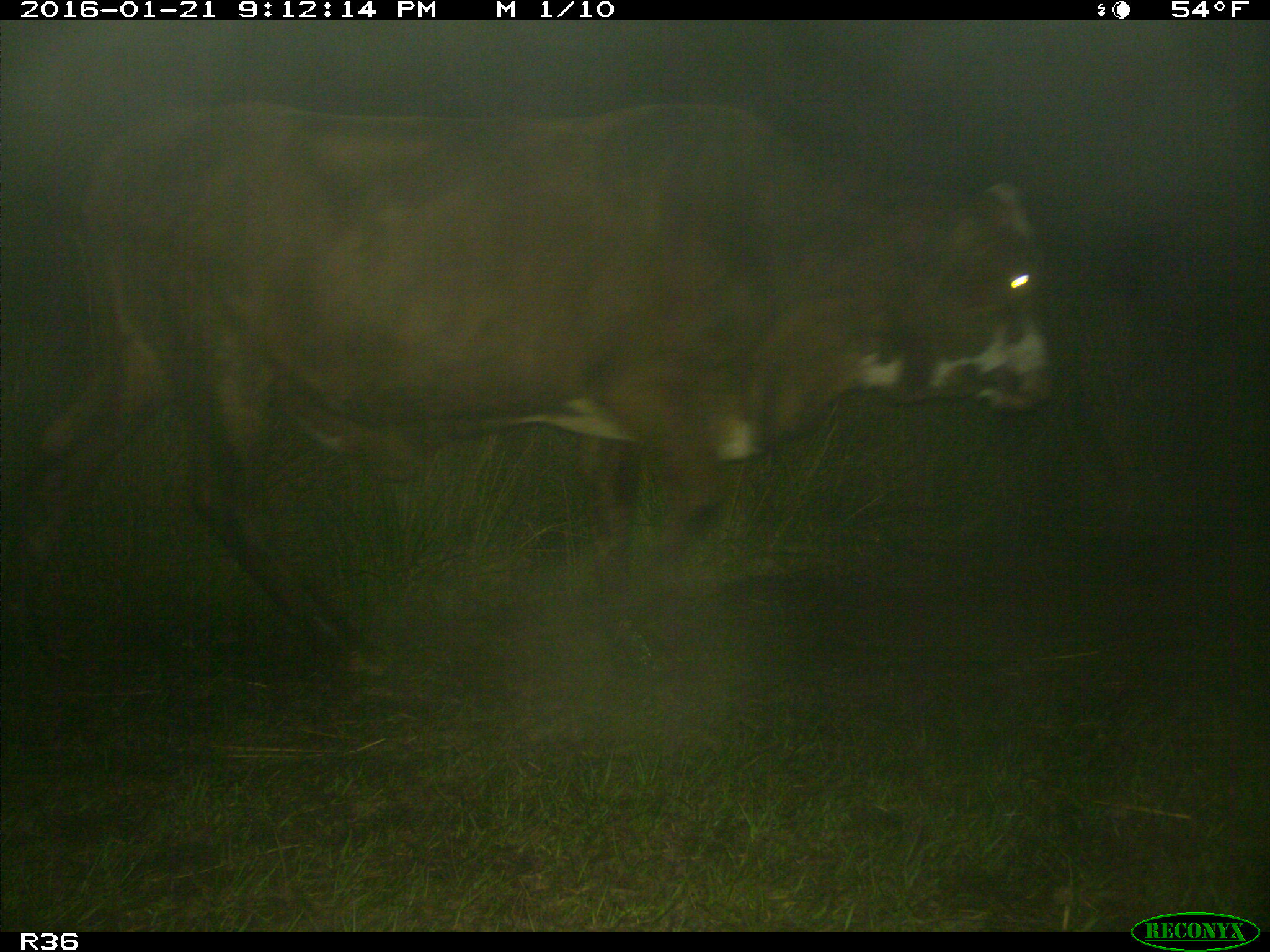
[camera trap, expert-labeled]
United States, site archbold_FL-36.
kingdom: Animalia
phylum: Chordata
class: Mammalia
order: Artiodactyla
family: Bovidae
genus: Bos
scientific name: Bos taurus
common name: domestic cow